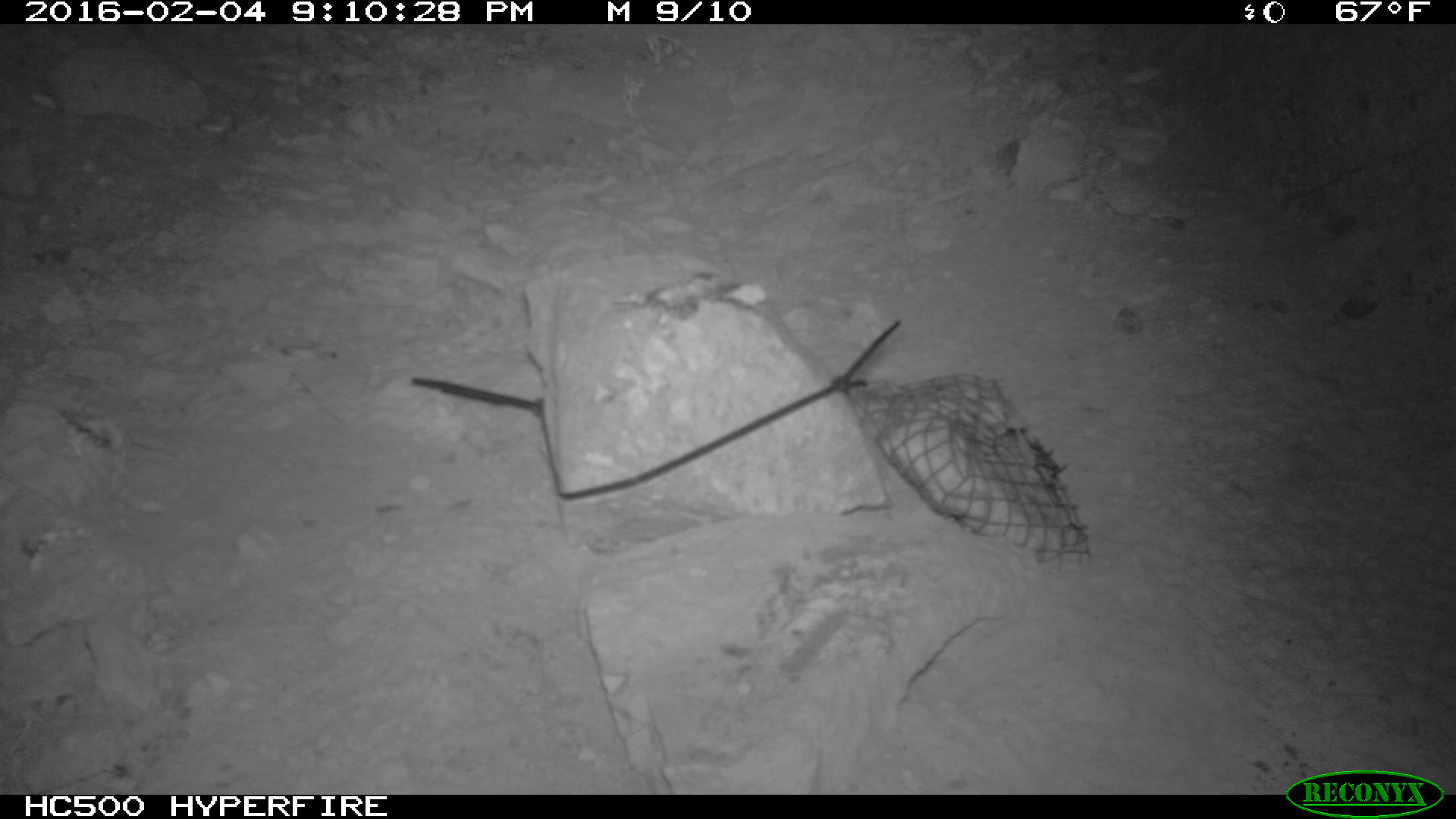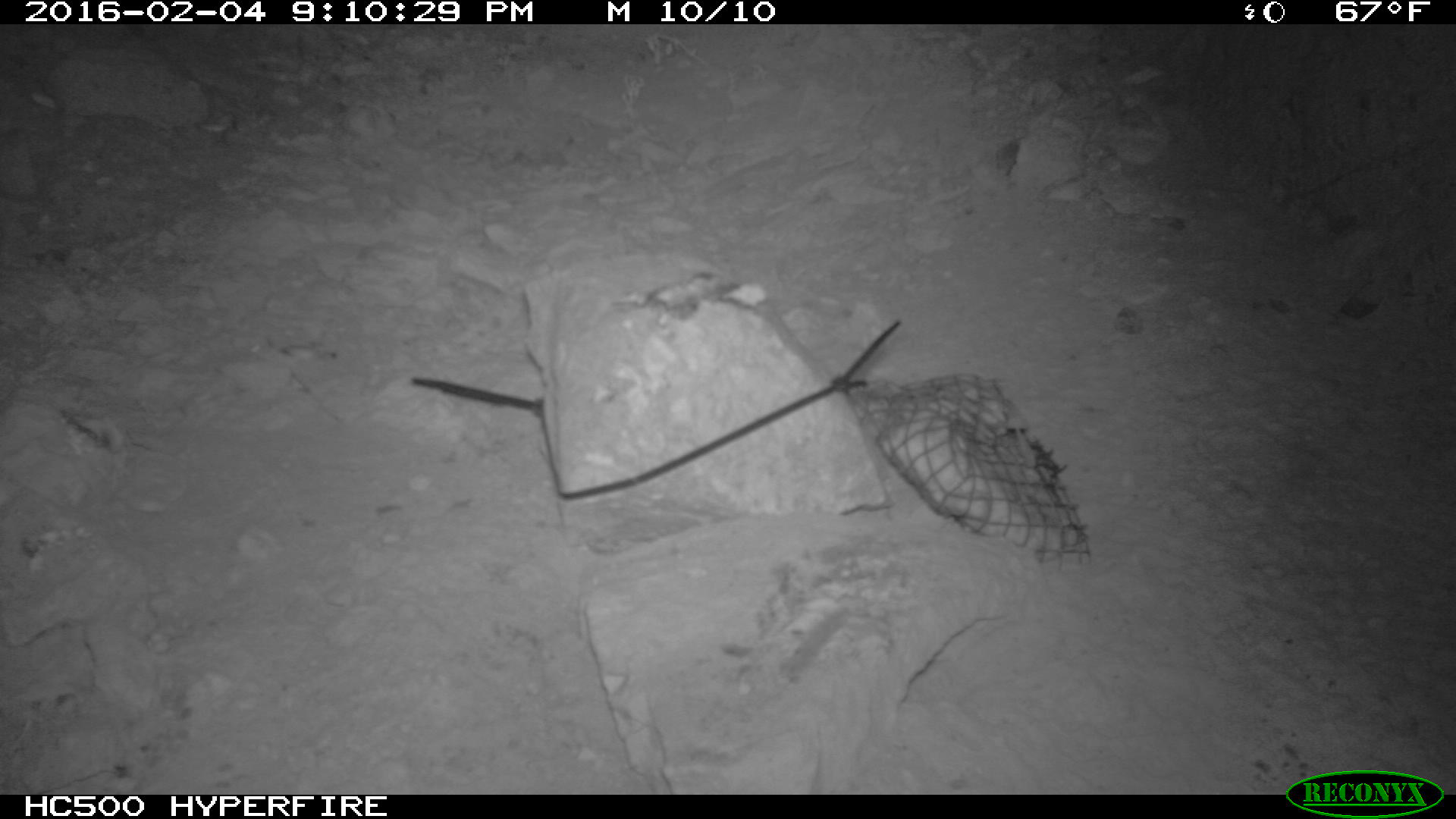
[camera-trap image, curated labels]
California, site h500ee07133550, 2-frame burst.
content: no animal present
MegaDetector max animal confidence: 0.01